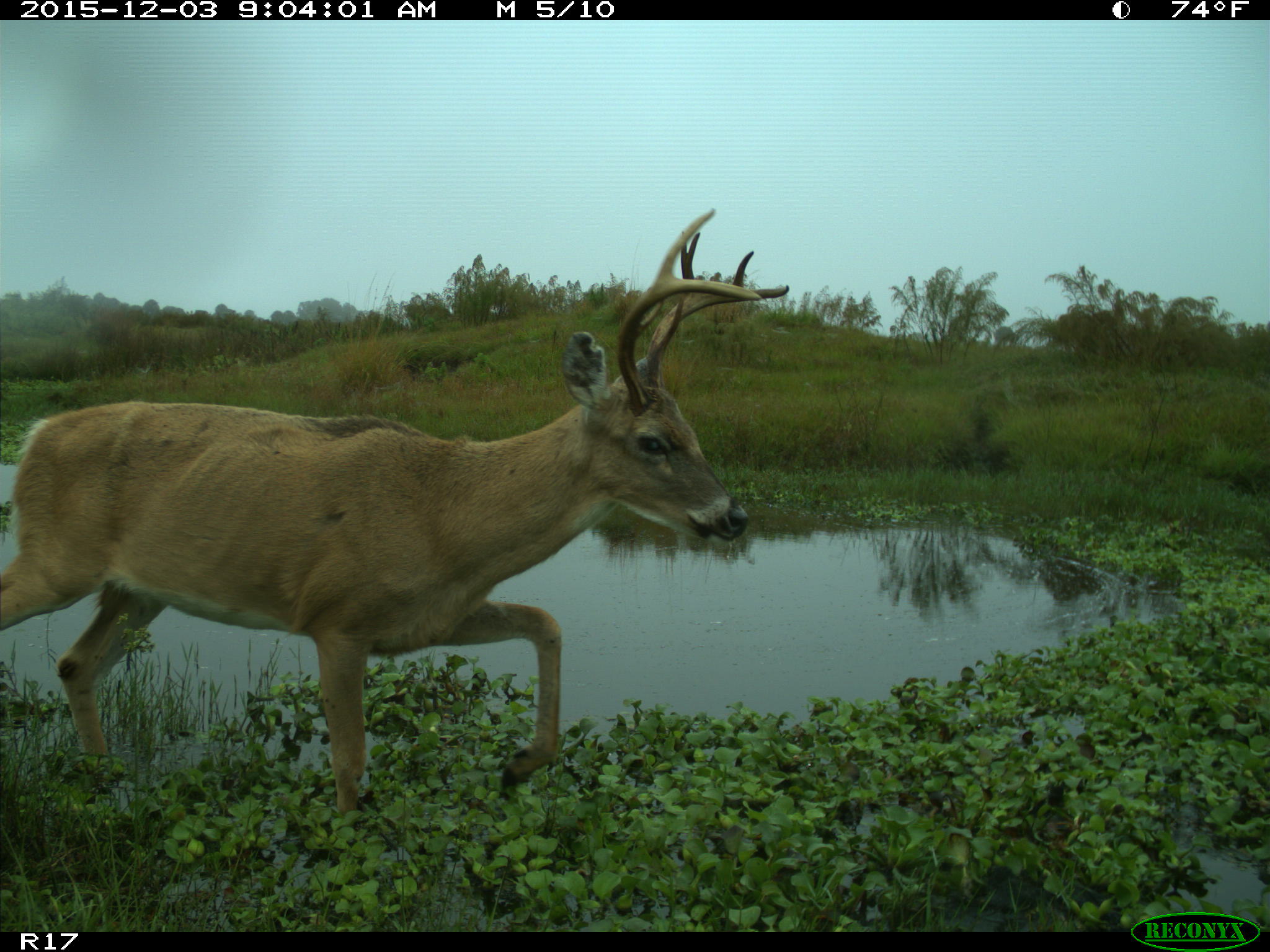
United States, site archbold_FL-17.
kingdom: Animalia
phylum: Chordata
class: Mammalia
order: Artiodactyla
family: Cervidae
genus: Odocoileus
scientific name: Odocoileus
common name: deer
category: unidentified deer